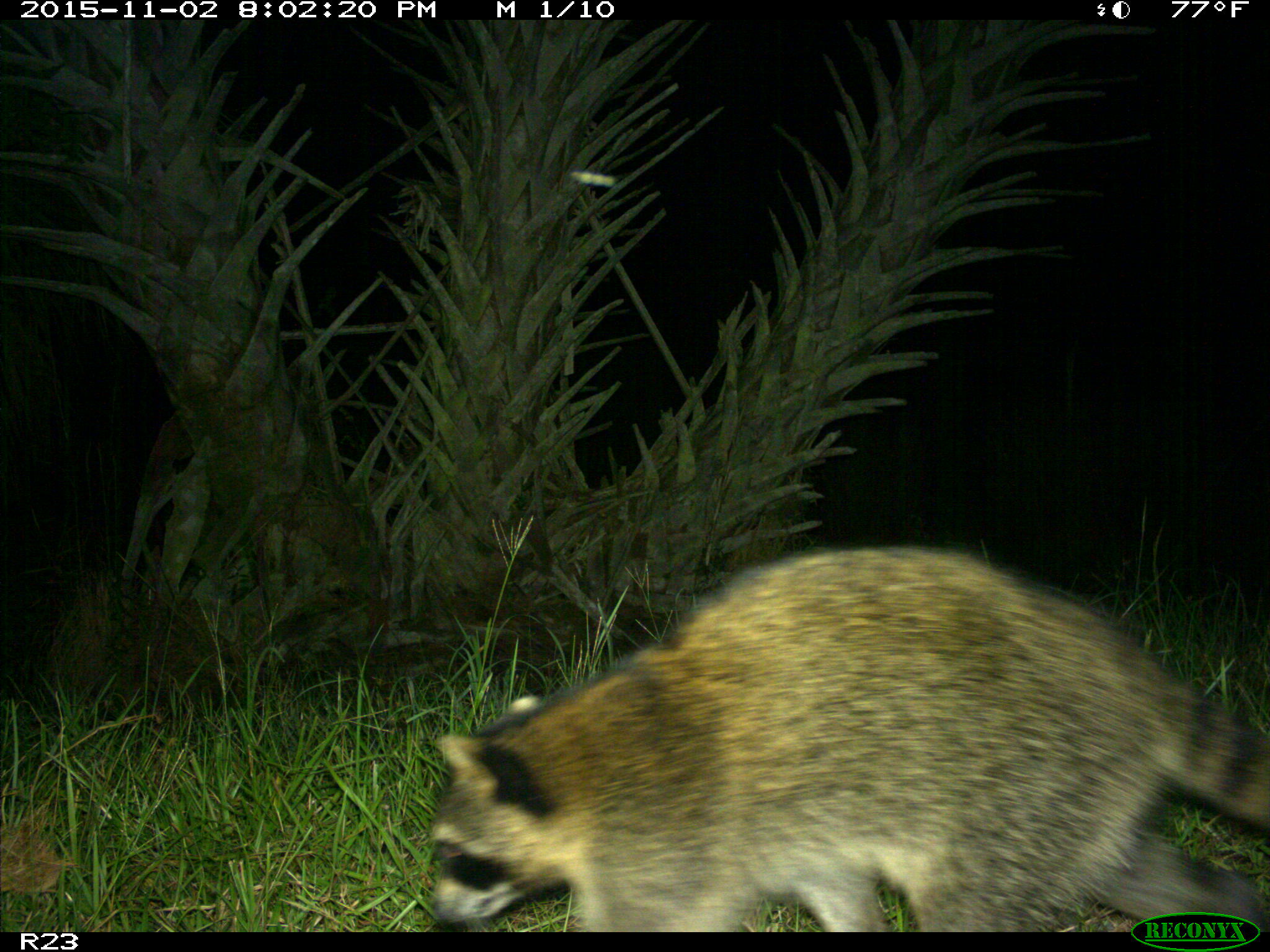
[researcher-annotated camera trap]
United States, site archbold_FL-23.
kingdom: Animalia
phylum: Chordata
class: Mammalia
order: Carnivora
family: Procyonidae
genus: Procyon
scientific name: Procyon lotor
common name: common raccoon